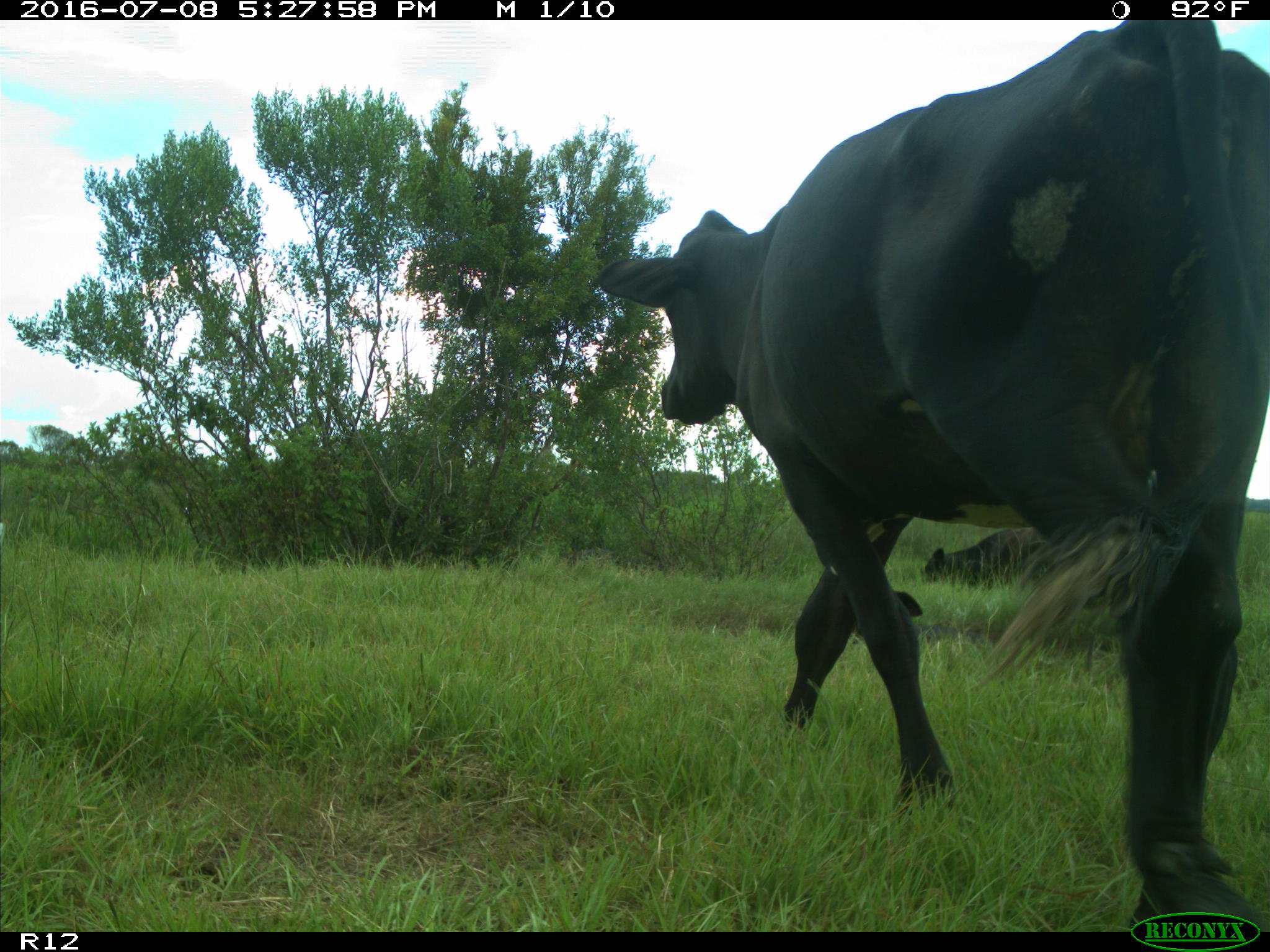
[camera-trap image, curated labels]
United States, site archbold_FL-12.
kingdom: Animalia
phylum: Chordata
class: Mammalia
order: Artiodactyla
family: Bovidae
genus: Bos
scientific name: Bos taurus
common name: domestic cow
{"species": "Bos taurus (domestic cow)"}